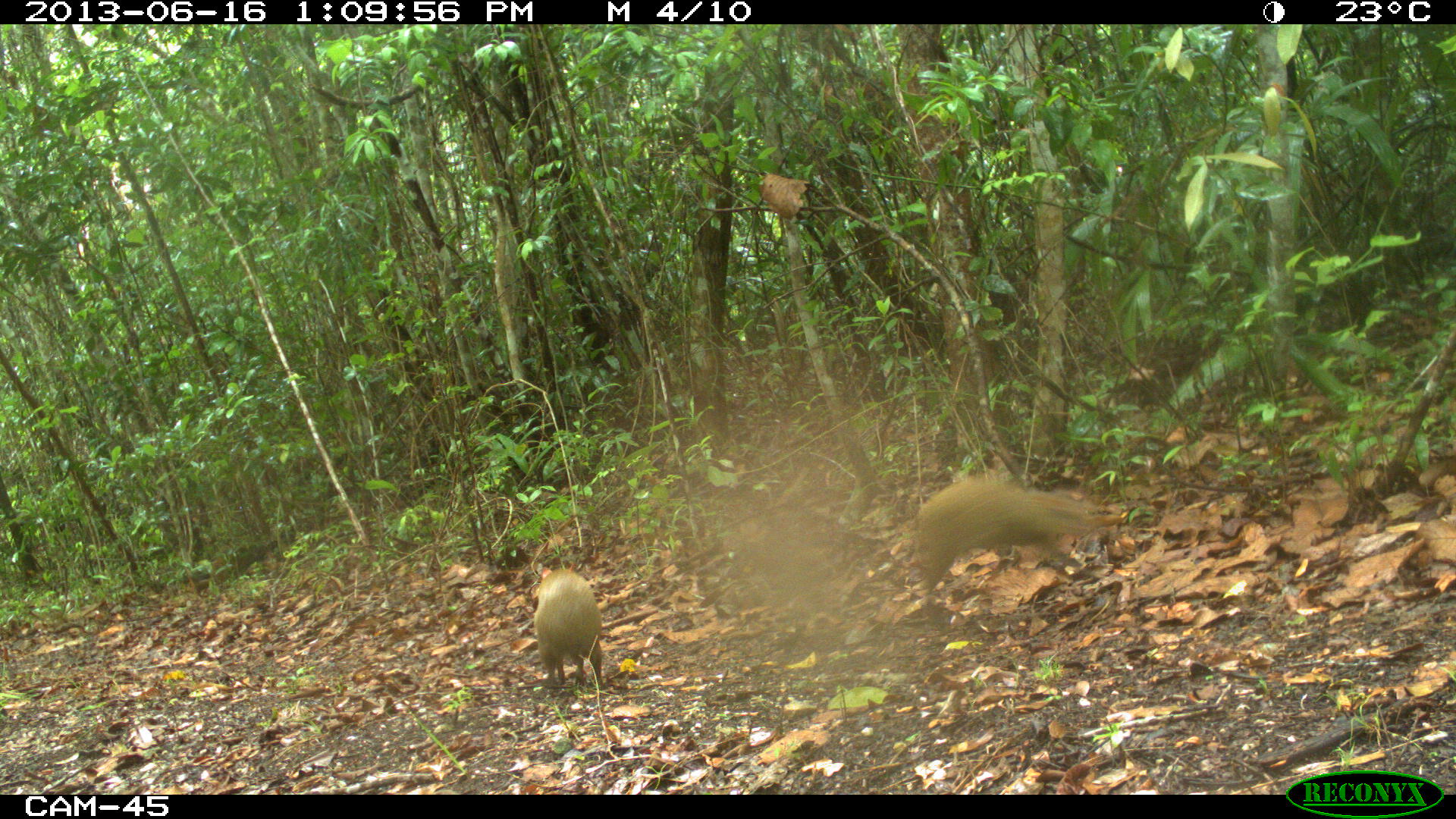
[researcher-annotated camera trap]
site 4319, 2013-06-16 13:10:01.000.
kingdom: Animalia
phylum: Chordata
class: Mammalia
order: Rodentia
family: Dasyproctidae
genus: Dasyprocta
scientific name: Dasyprocta punctata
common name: central american agouti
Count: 2.